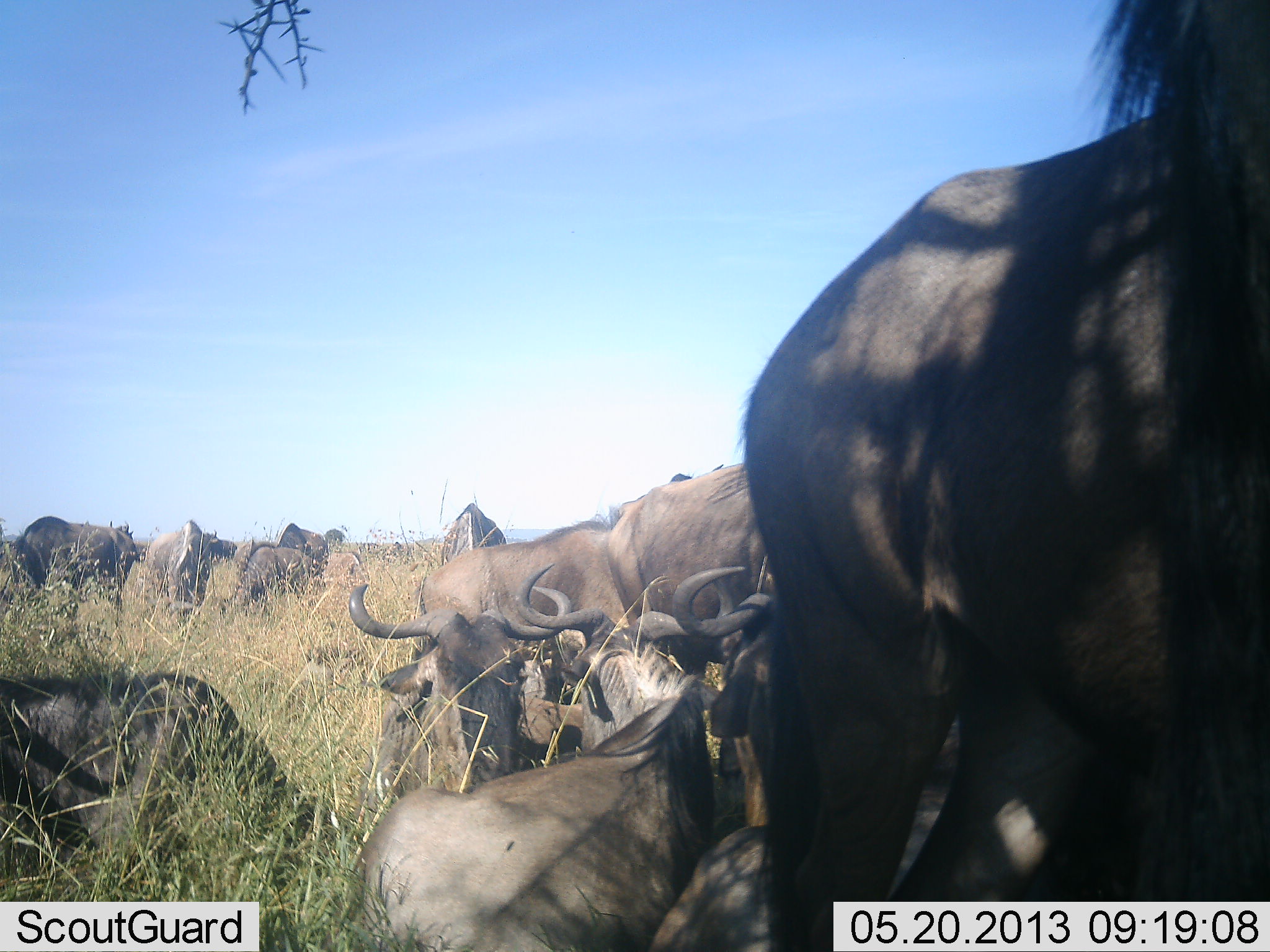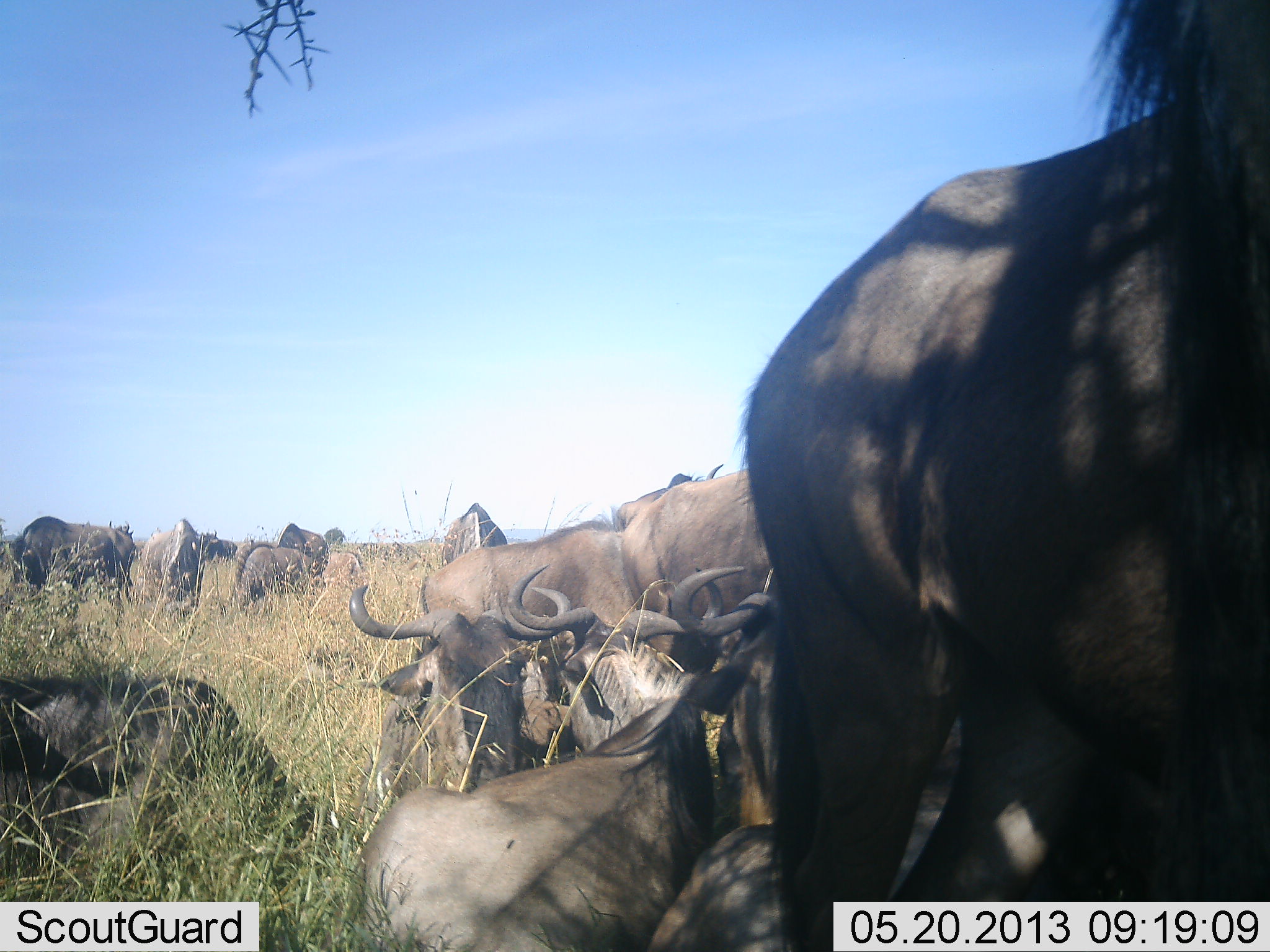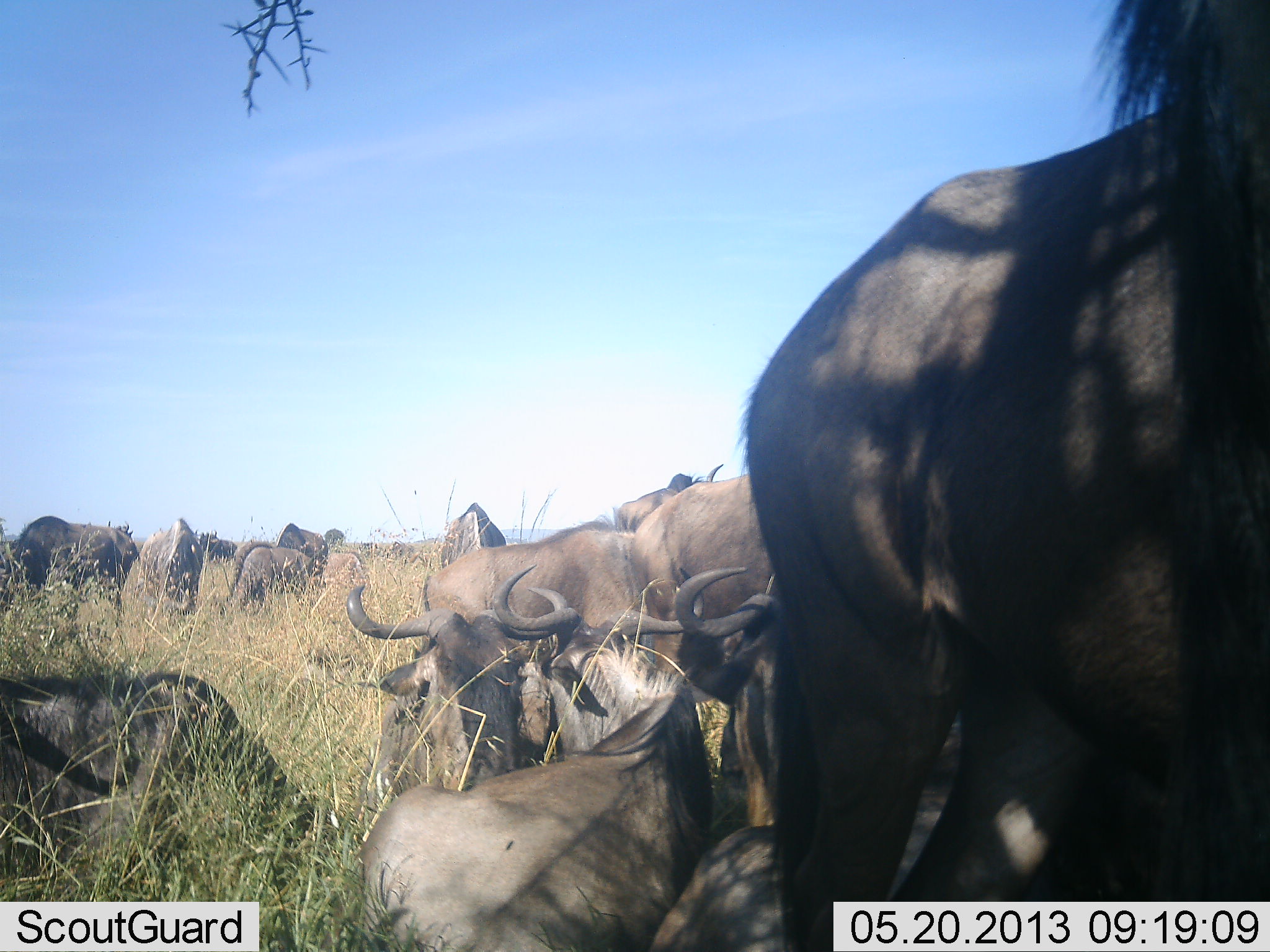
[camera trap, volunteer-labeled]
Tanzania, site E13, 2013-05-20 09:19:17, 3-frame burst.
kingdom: Animalia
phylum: Chordata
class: Mammalia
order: Artiodactyla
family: Bovidae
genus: Connochaetes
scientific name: Connochaetes taurinus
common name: blue wildebeest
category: wildebeest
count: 11-50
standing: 81%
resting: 100%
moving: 6%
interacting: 25%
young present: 6%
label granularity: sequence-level